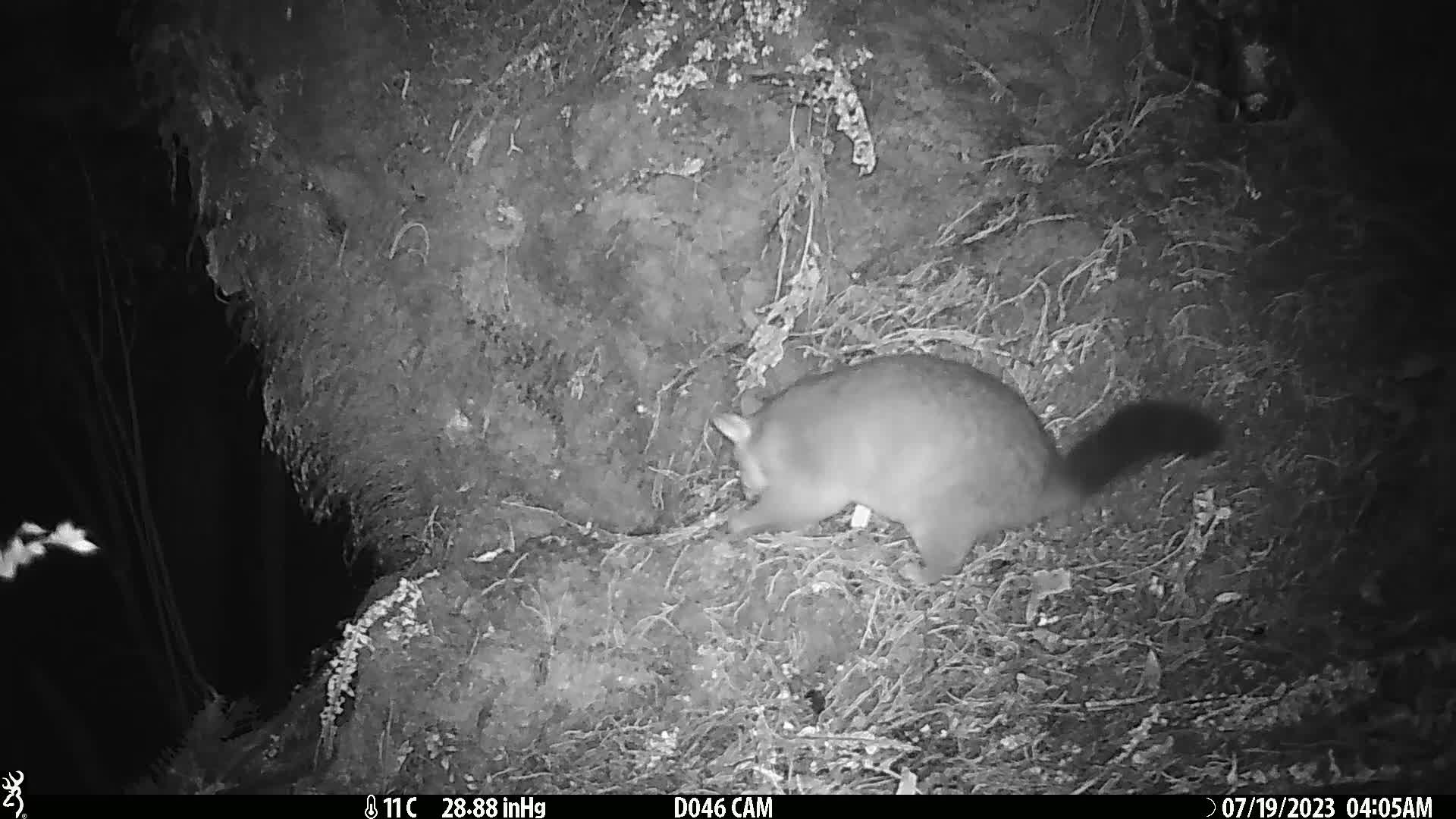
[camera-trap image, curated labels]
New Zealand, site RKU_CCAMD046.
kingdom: Animalia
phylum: Chordata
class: Mammalia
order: Diprotodontia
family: Phalangeridae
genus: Trichosurus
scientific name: Trichosurus vulpecula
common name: common brushtail possum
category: possum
Possum (common brushtail possum) (Trichosurus vulpecula).